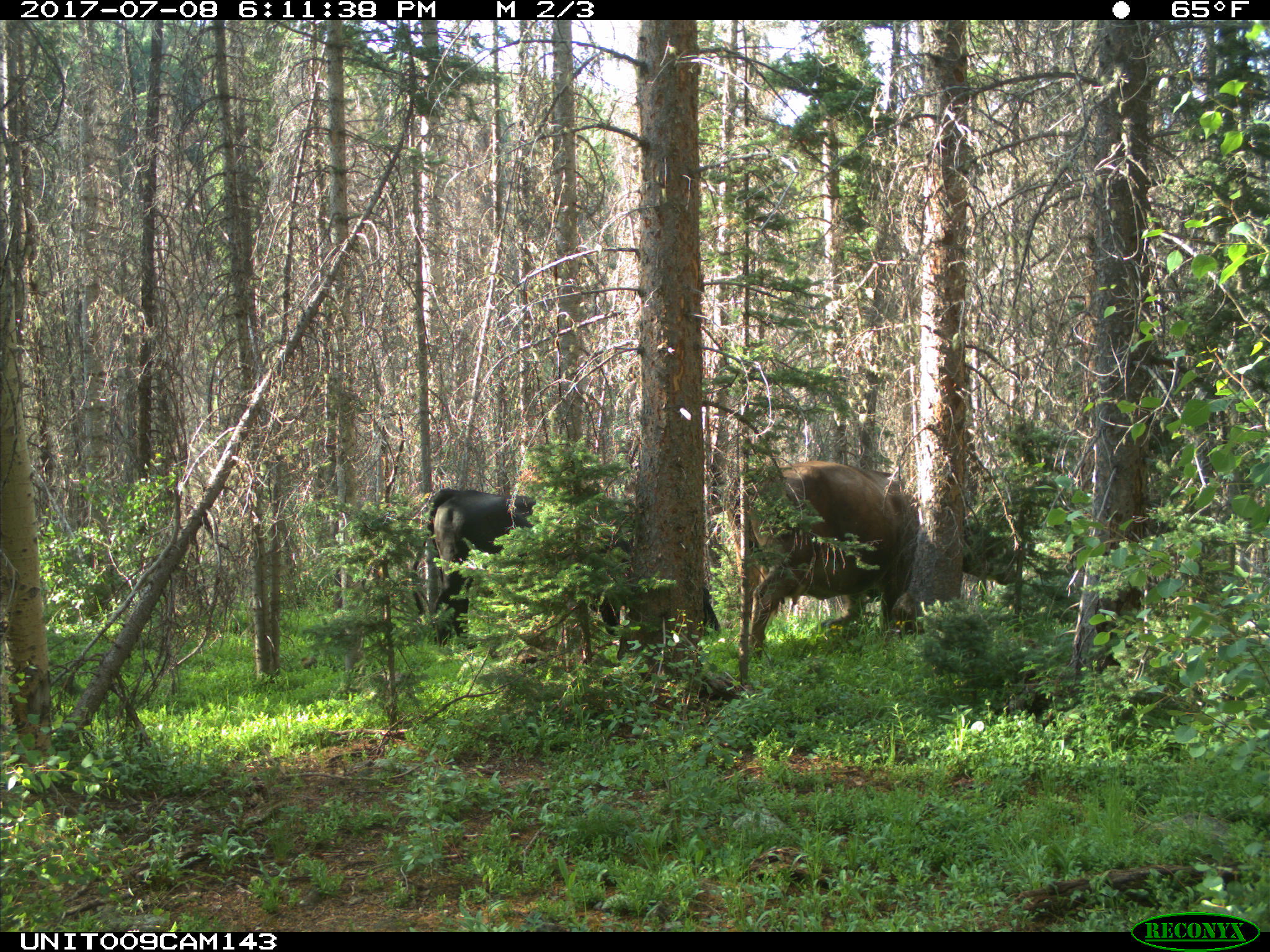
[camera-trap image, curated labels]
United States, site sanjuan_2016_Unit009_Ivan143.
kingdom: Animalia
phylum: Chordata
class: Mammalia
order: Artiodactyla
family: Bovidae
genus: Bos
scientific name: Bos taurus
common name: domestic cow